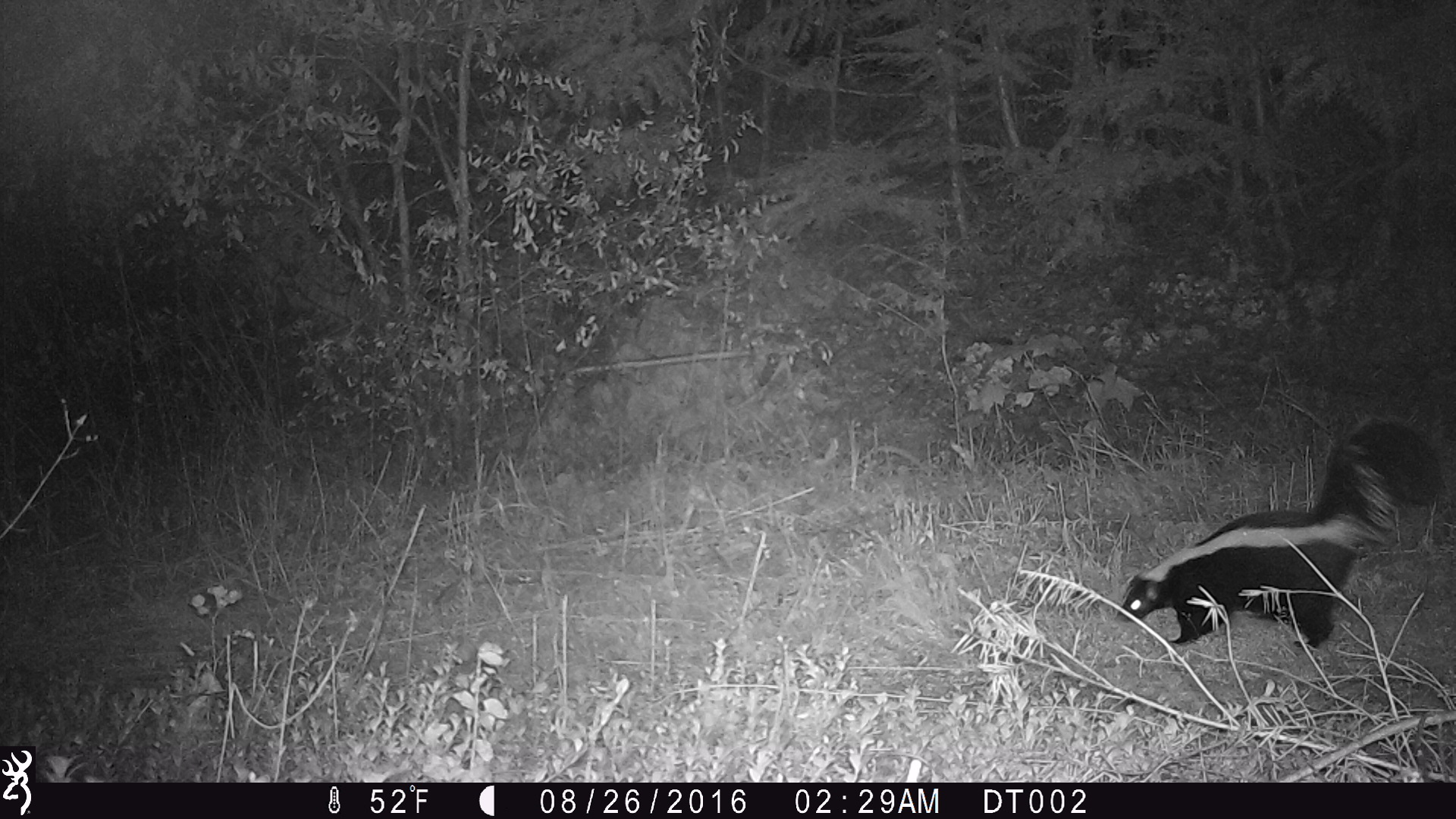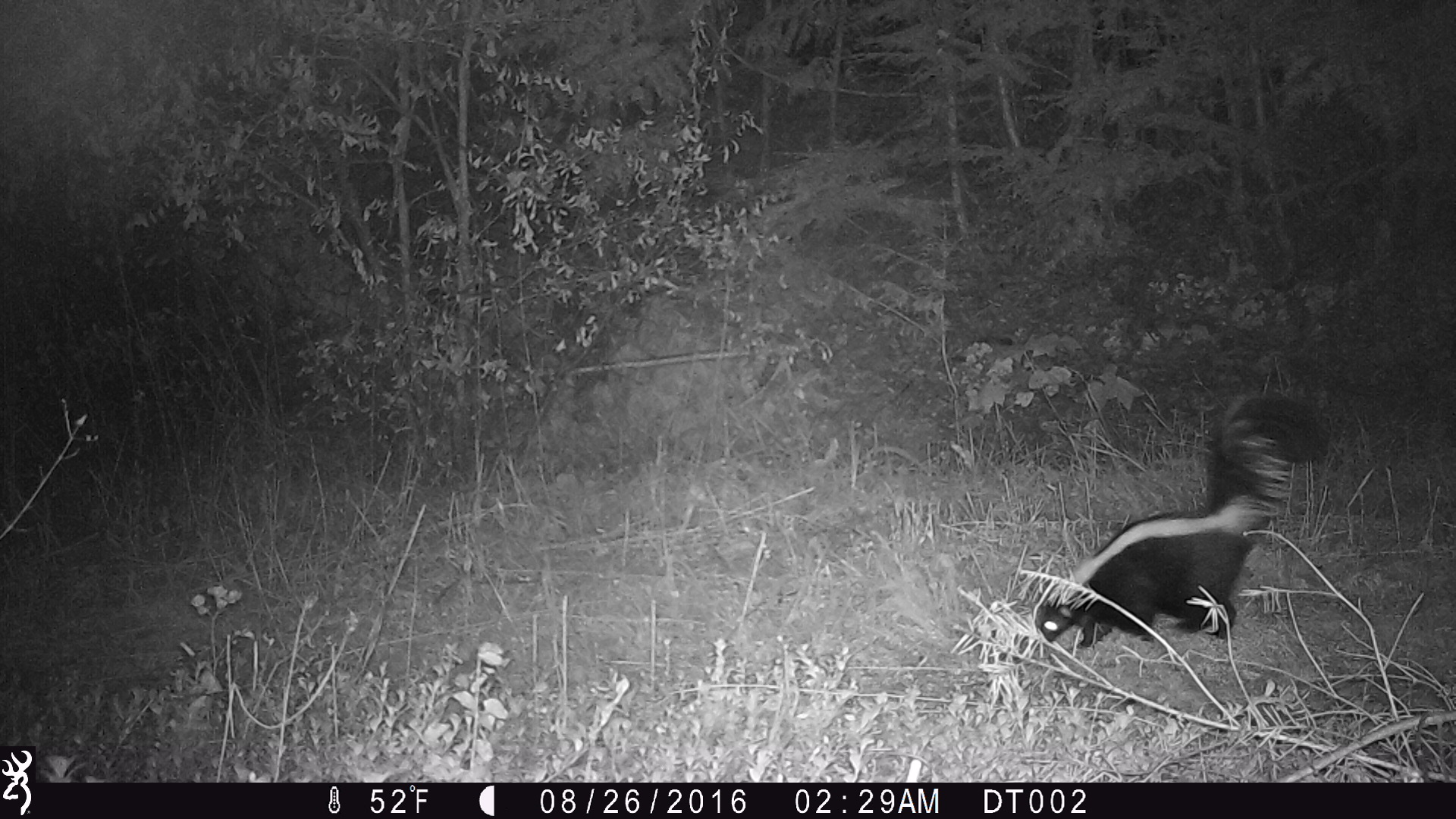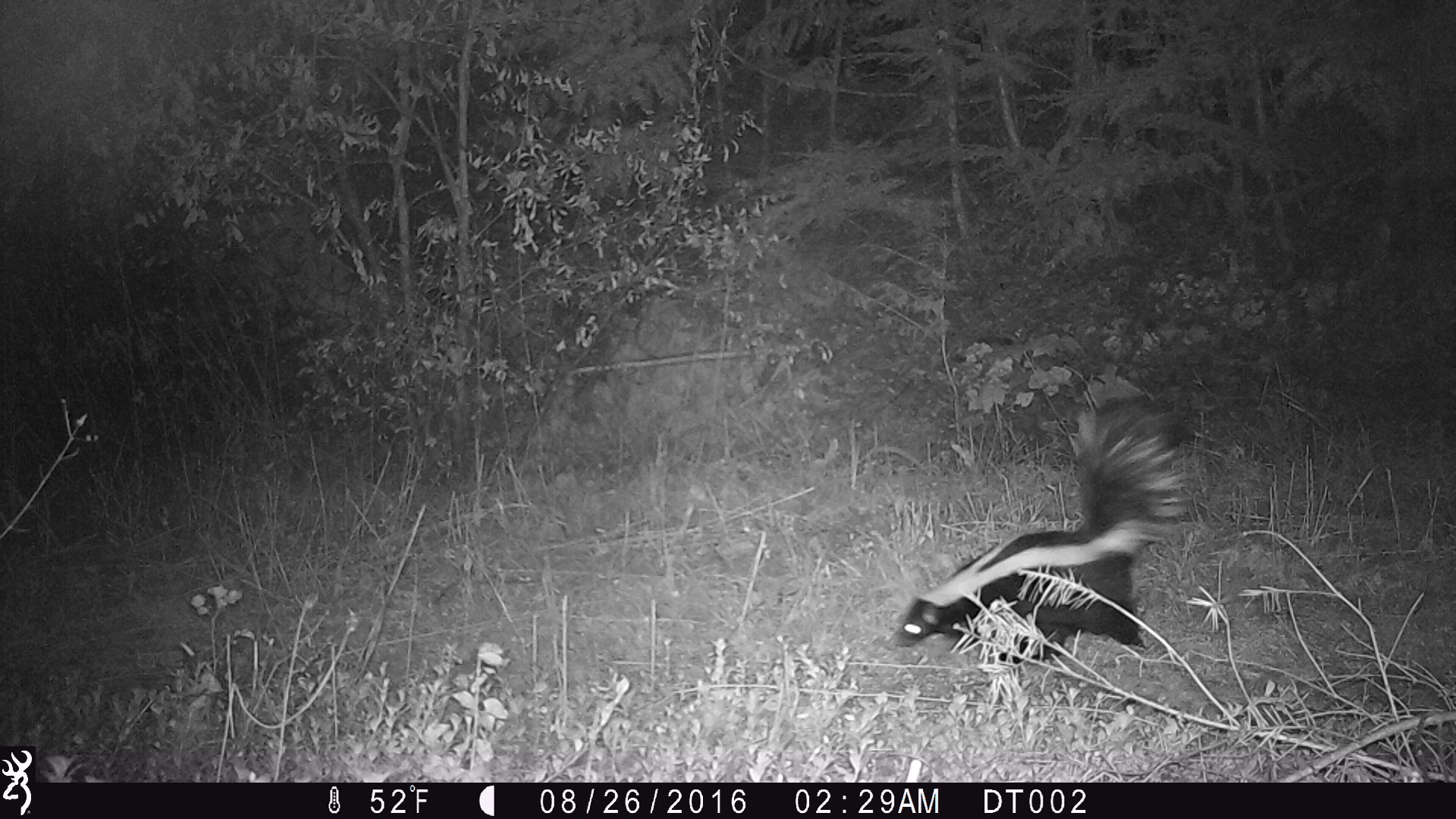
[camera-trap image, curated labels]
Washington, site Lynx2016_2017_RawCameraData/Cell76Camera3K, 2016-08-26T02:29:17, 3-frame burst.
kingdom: Animalia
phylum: Chordata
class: Mammalia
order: Carnivora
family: Mephitidae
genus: Mephitis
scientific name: Mephitis mephitis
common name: striped skunk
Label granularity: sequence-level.